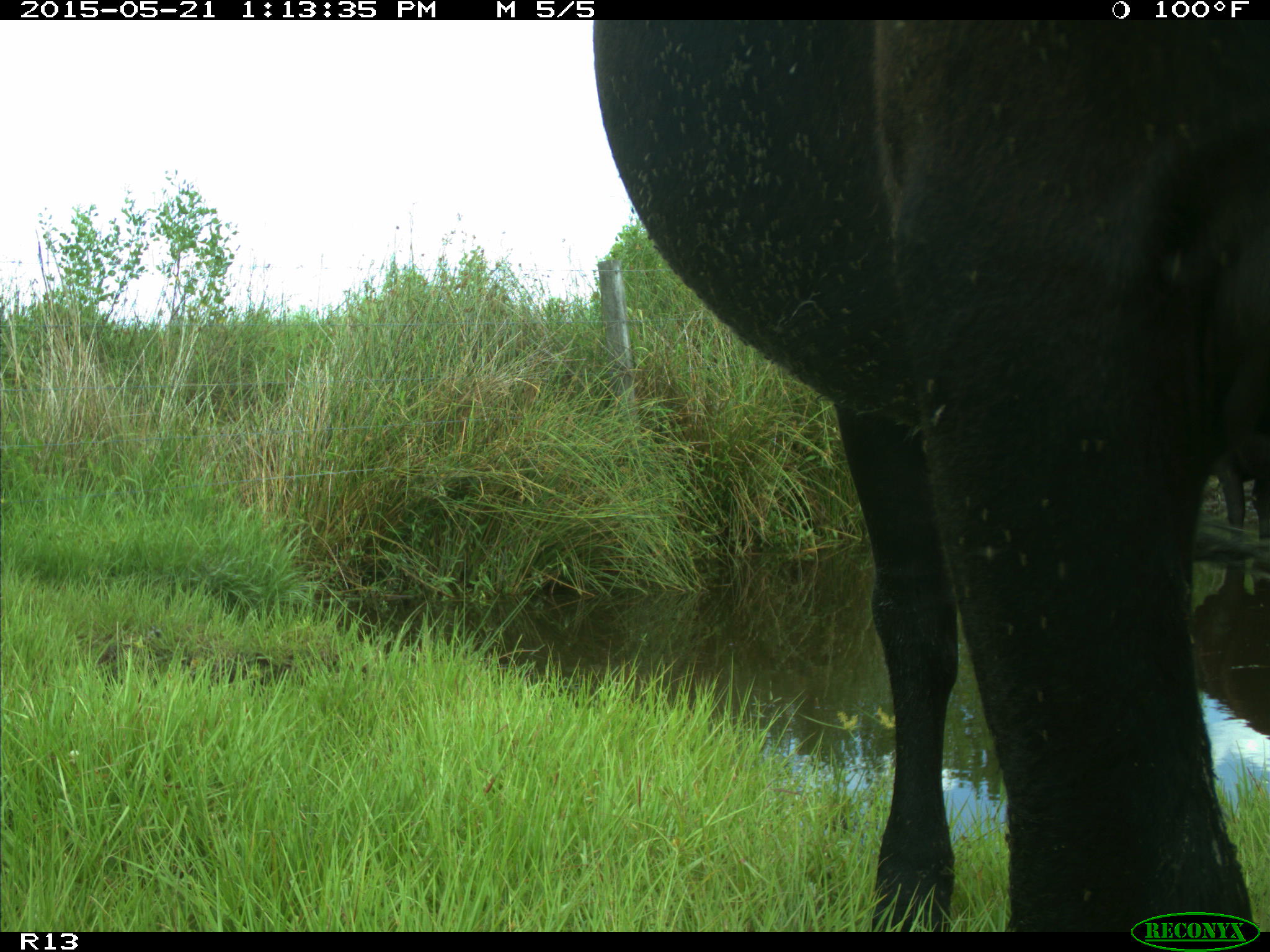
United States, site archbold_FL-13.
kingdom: Animalia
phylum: Chordata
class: Mammalia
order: Artiodactyla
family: Bovidae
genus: Bos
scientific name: Bos taurus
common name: domestic cow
Bos taurus (domestic cow).